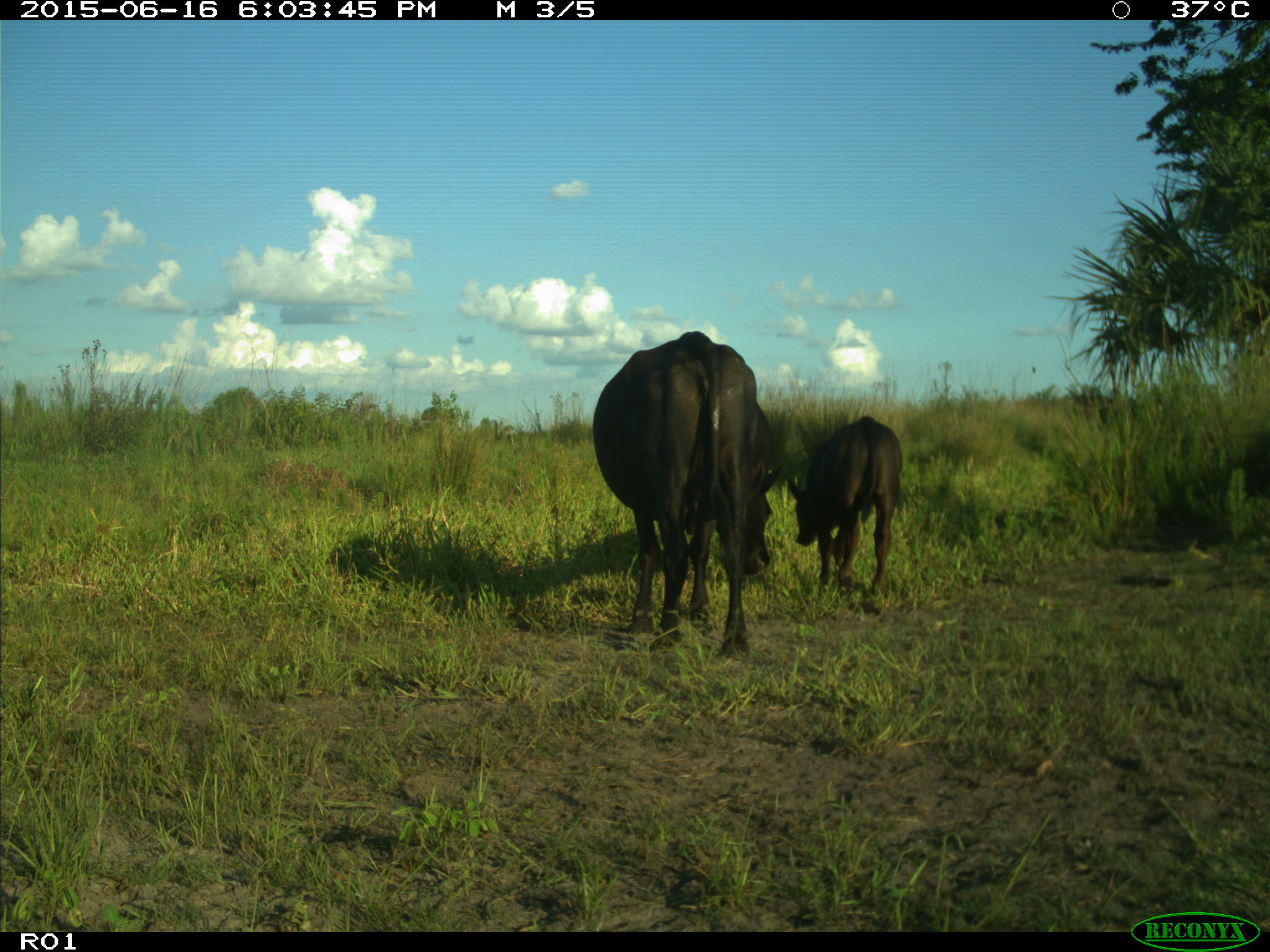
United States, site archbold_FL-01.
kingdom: Animalia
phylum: Chordata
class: Mammalia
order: Artiodactyla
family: Bovidae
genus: Bos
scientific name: Bos taurus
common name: domestic cow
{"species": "Bos taurus (domestic cow)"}